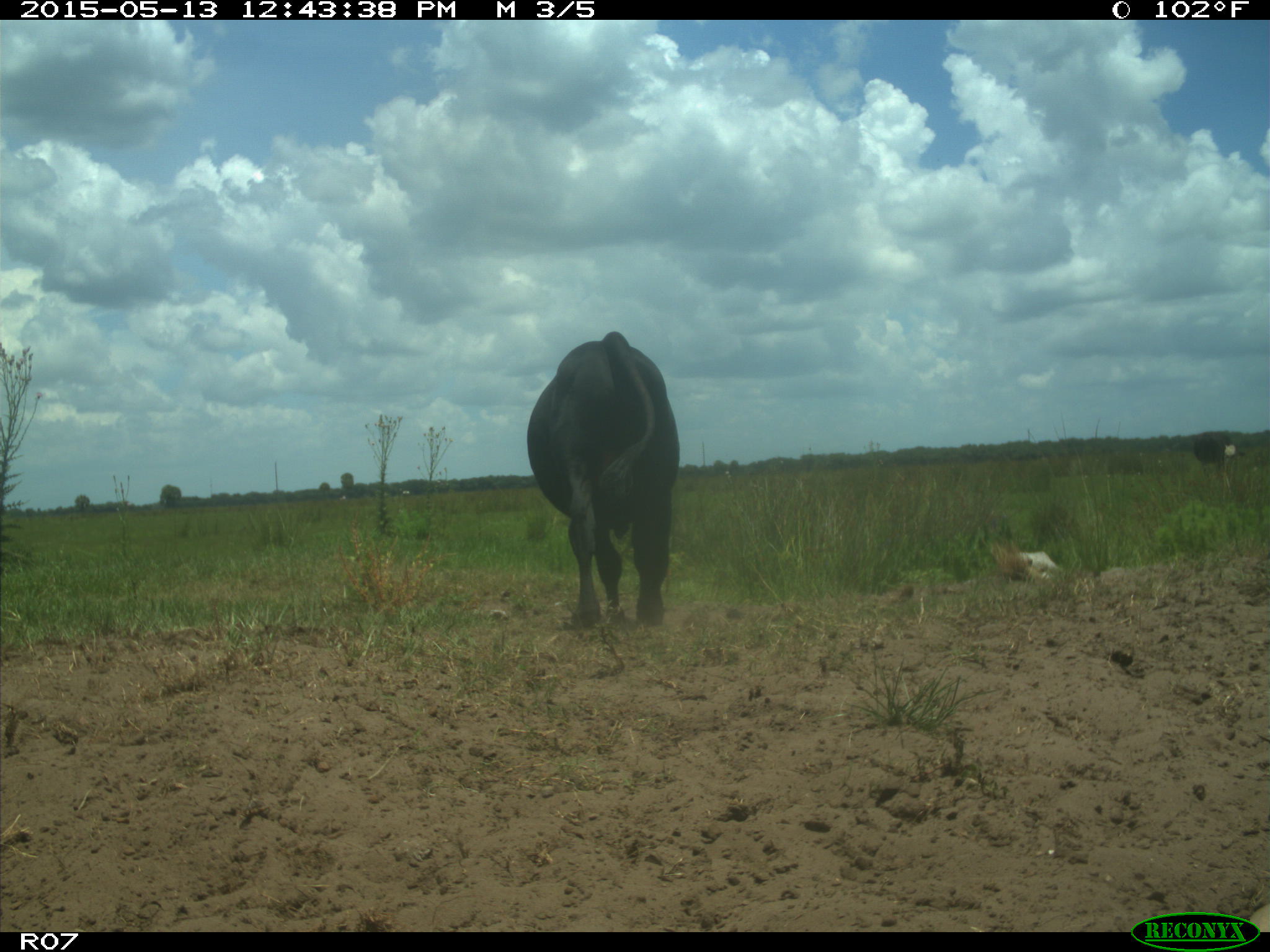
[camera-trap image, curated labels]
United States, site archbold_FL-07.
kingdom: Animalia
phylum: Chordata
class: Mammalia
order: Artiodactyla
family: Bovidae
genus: Bos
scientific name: Bos taurus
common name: domestic cow